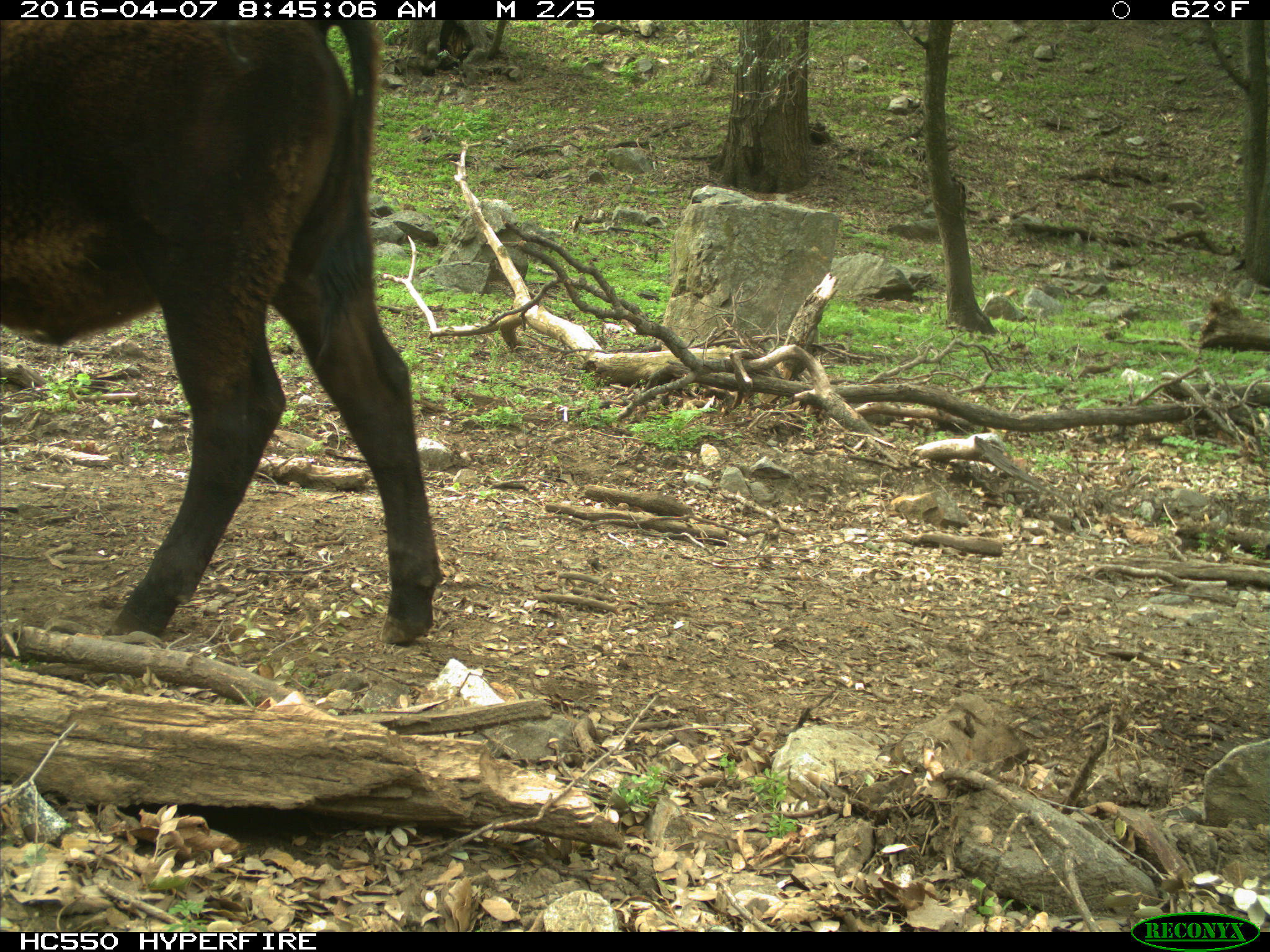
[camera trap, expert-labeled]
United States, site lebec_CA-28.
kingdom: Animalia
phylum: Chordata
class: Mammalia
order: Artiodactyla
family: Bovidae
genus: Bos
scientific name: Bos taurus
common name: domestic cow